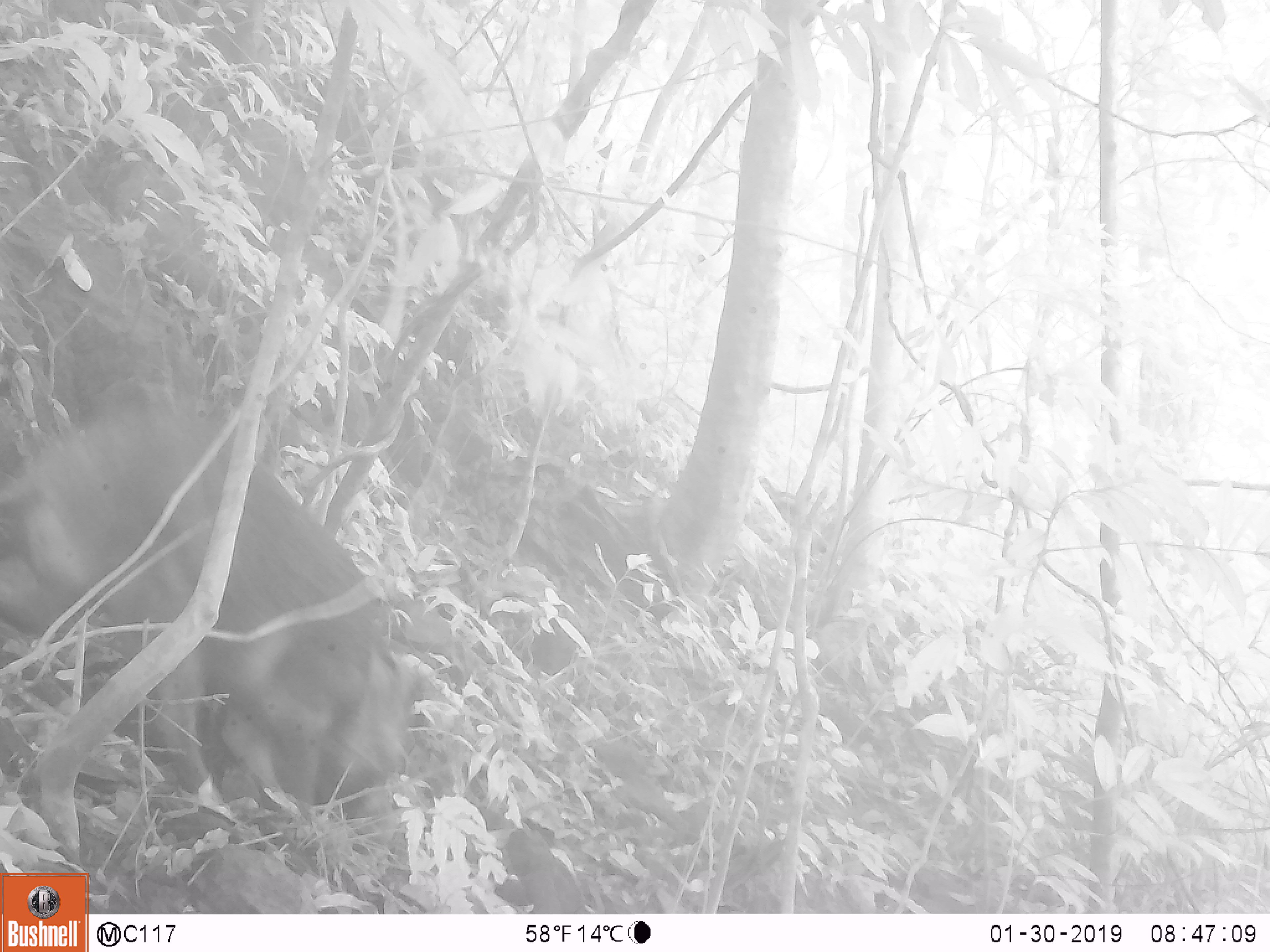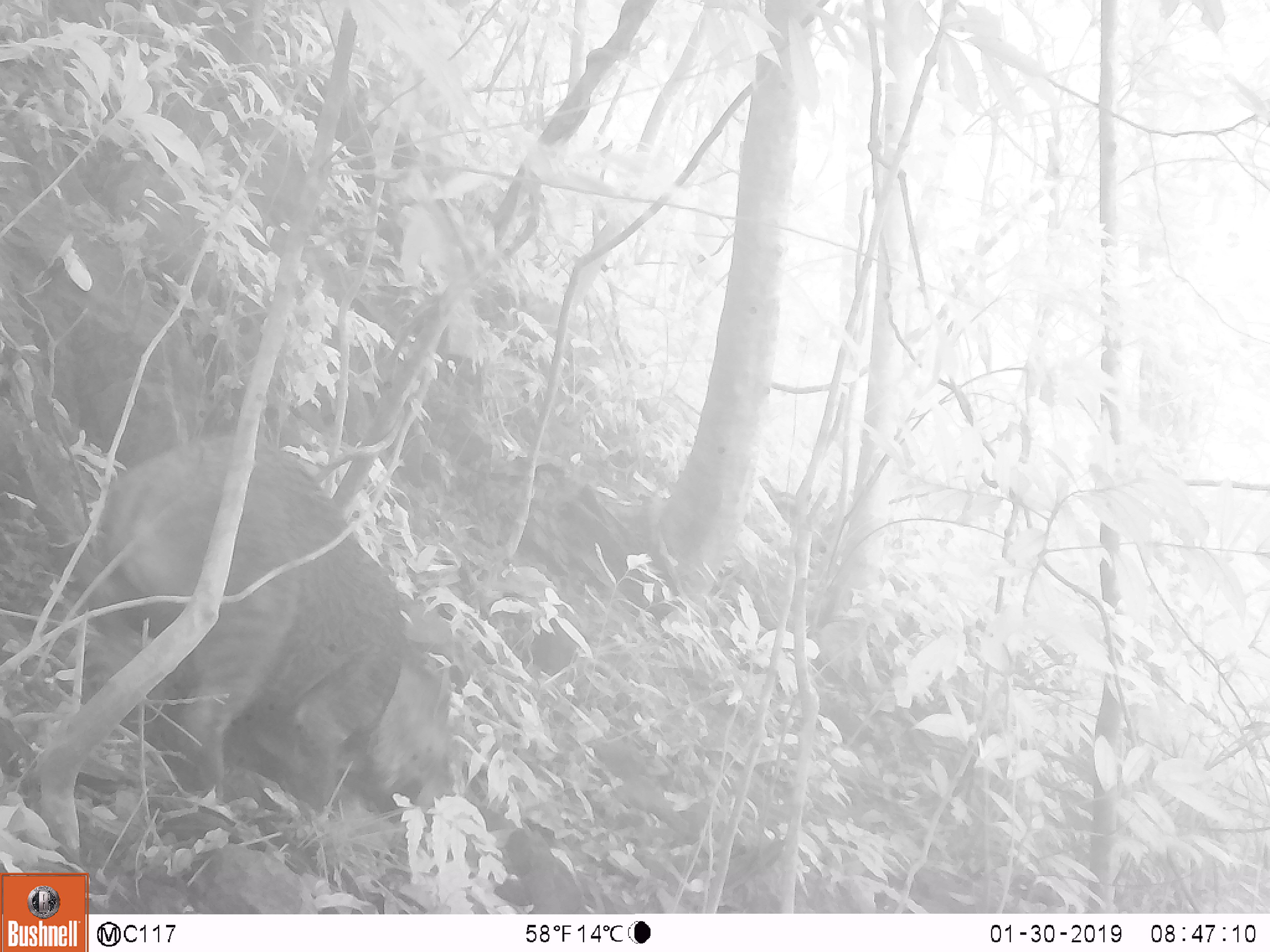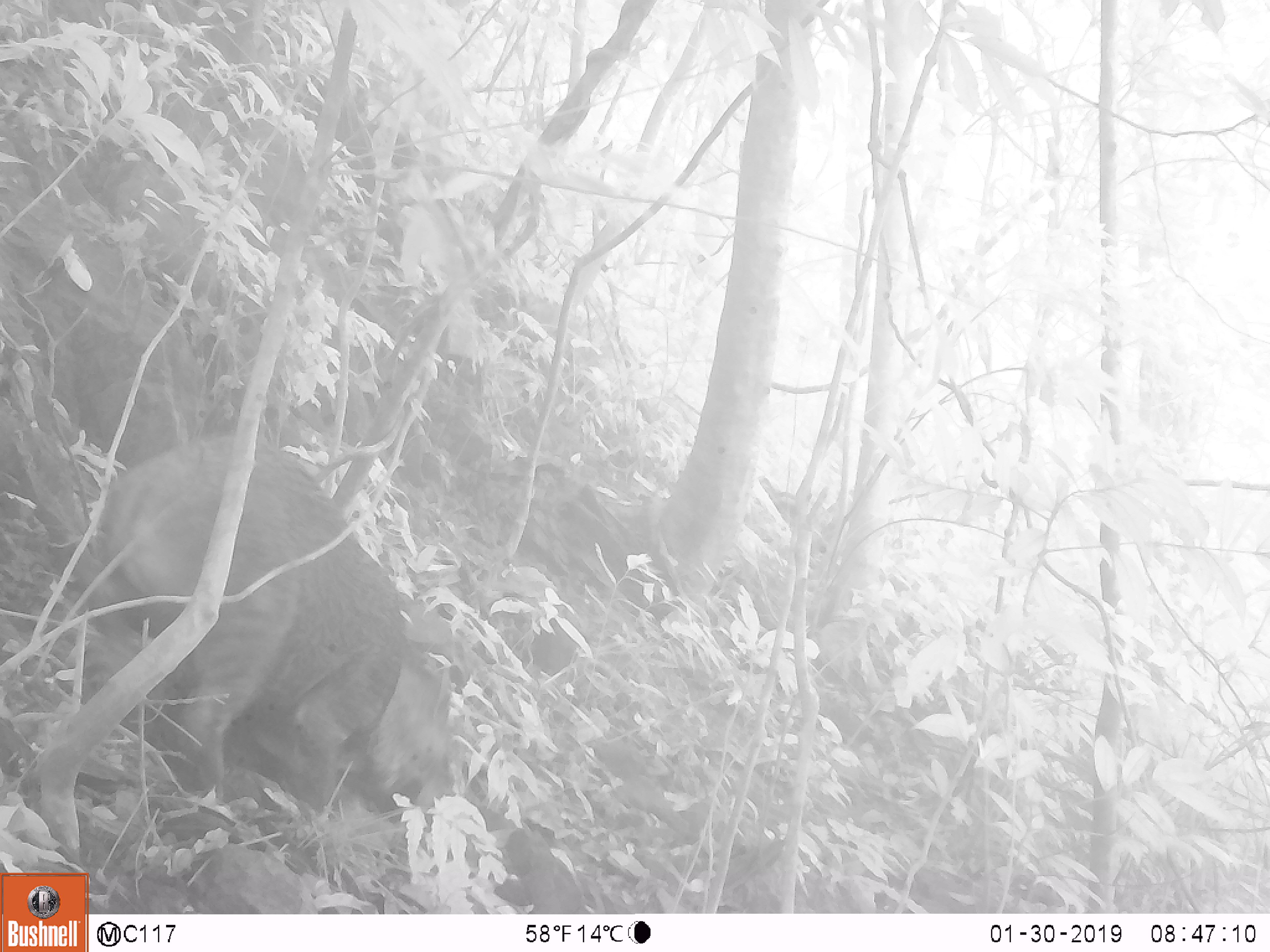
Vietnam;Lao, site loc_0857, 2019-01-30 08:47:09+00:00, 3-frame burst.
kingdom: Animalia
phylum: Chordata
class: Mammalia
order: Artiodactyla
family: Suidae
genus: Sus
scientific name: Sus scrofa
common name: eurasian wild pig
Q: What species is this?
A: Eurasian wild pig (Sus scrofa).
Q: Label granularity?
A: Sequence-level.